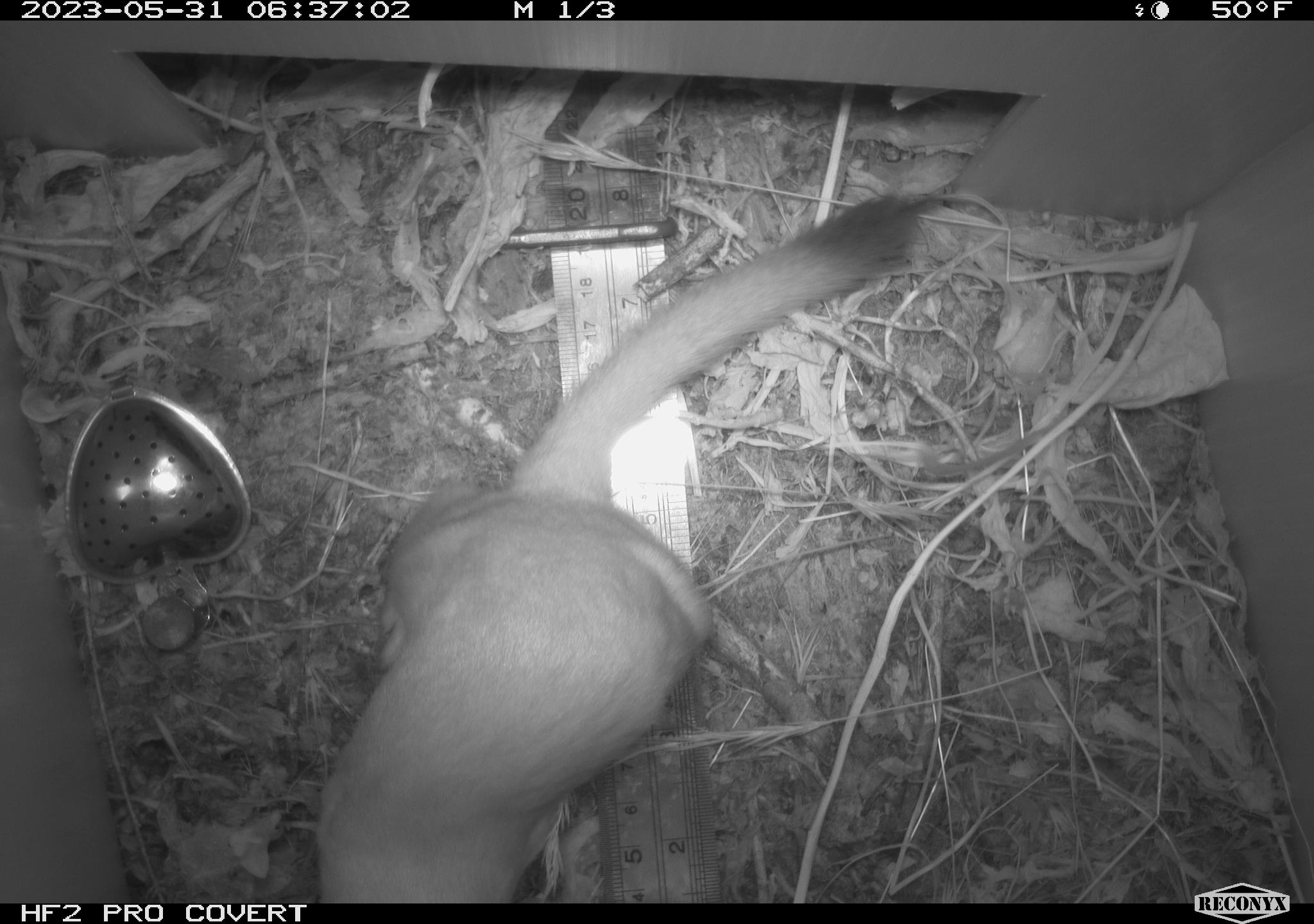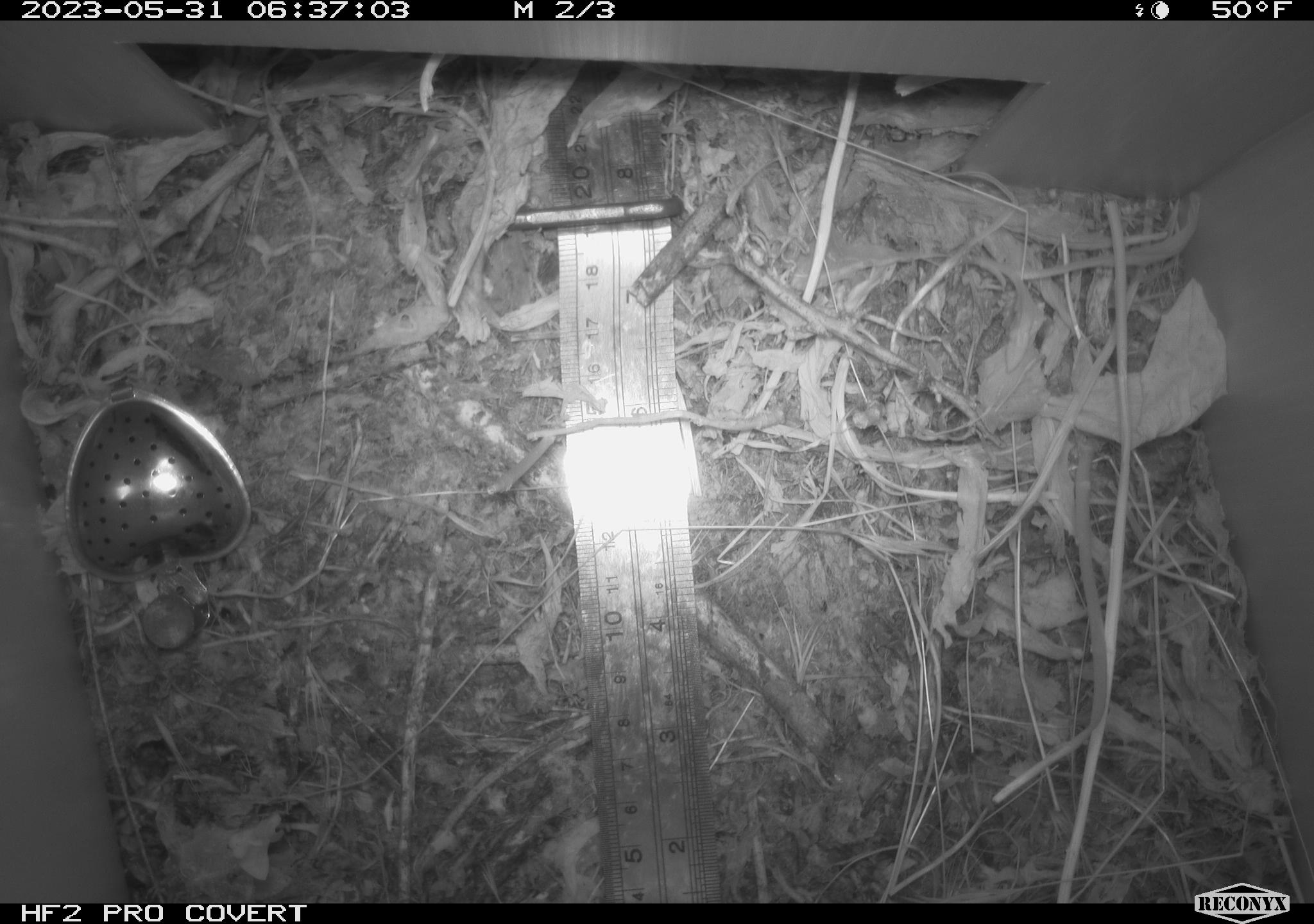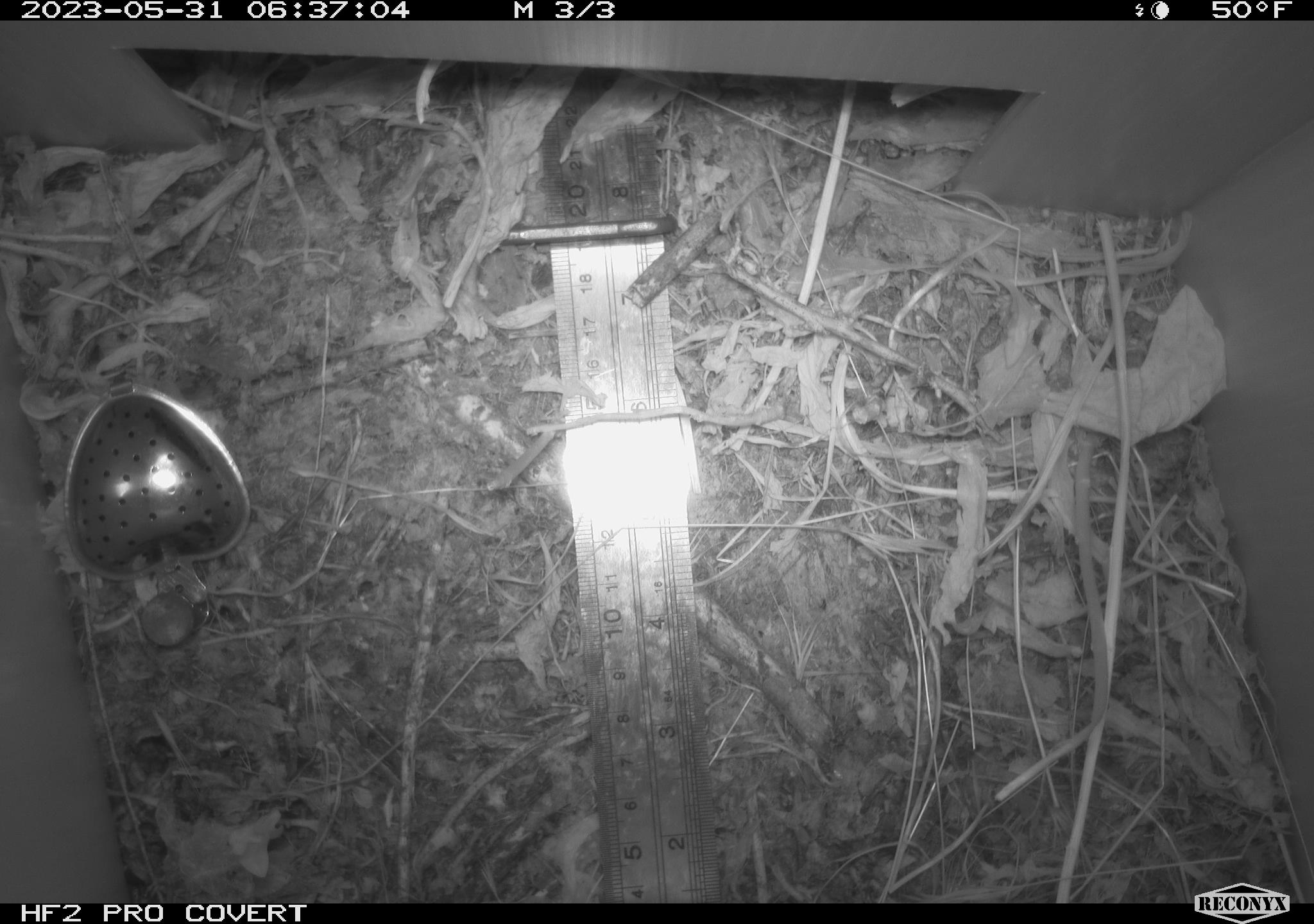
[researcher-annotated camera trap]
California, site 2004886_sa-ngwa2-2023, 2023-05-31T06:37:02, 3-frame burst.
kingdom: Animalia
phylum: Chordata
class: Mammalia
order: Carnivora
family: Mustelidae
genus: Neogale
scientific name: Neogale frenata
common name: long-tailed weasel